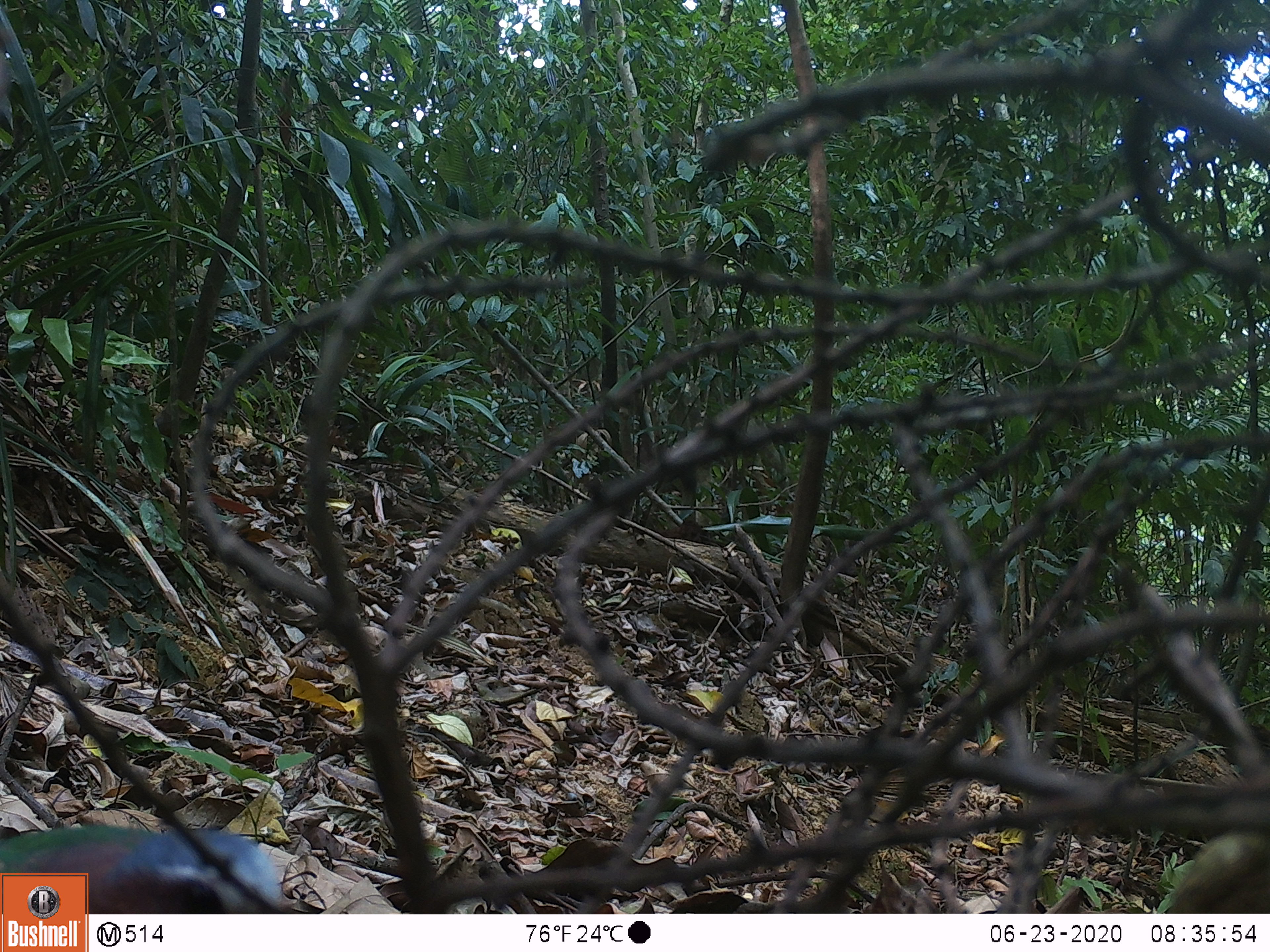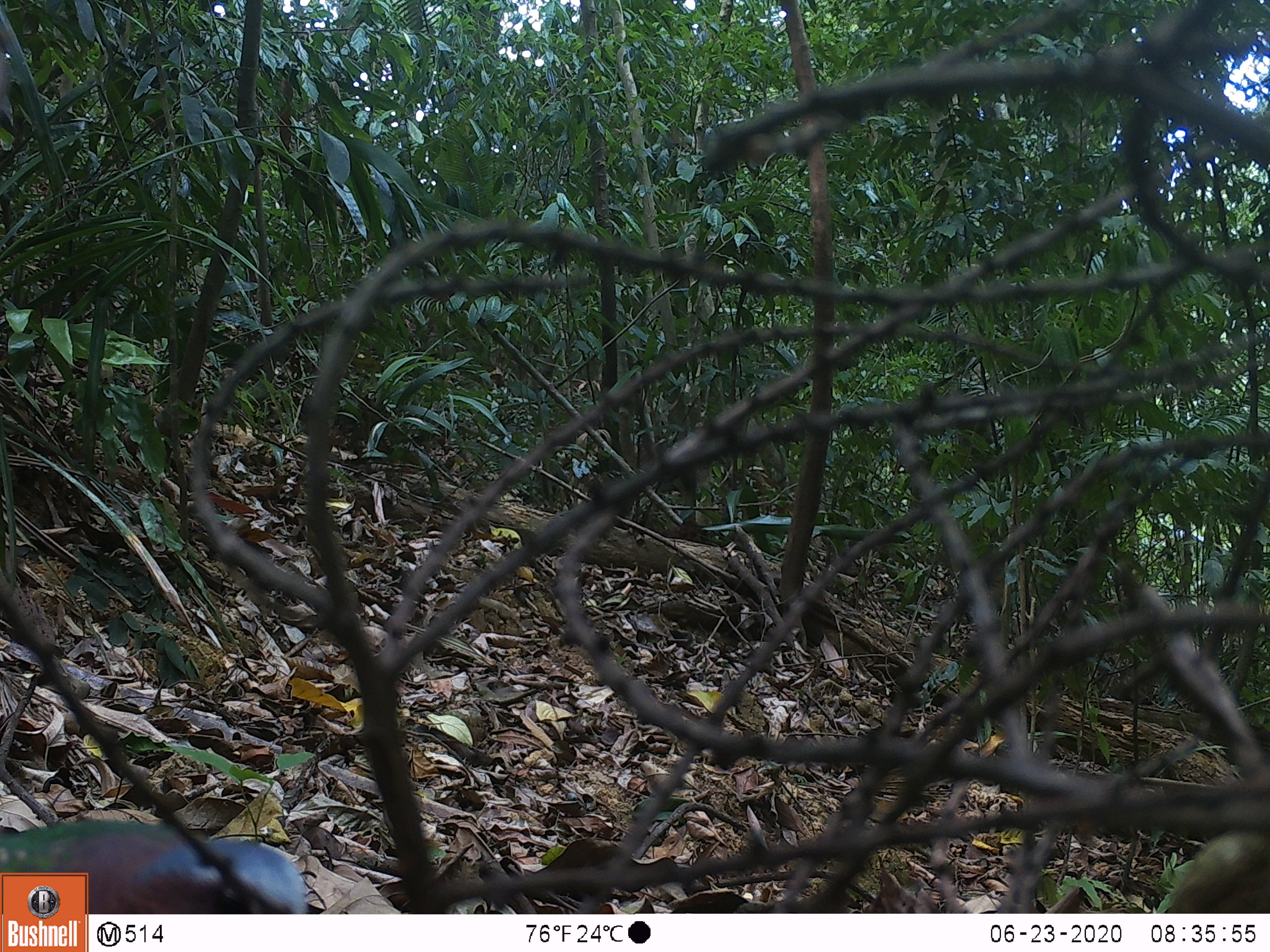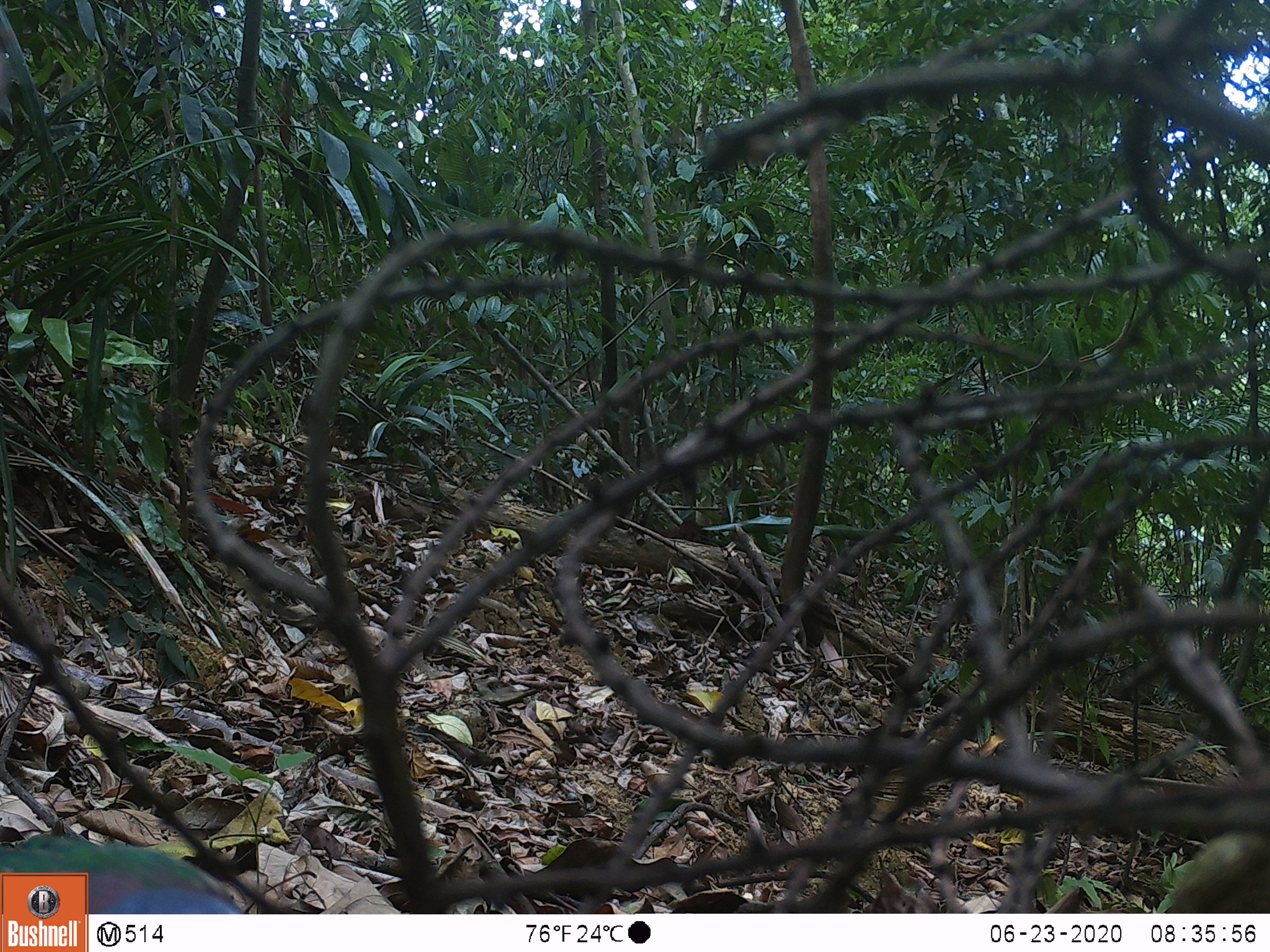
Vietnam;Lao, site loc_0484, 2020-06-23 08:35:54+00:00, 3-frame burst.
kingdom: Animalia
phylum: Chordata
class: Aves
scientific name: Aves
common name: bird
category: unidentified bird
Unidentified bird (bird) (Aves). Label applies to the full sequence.